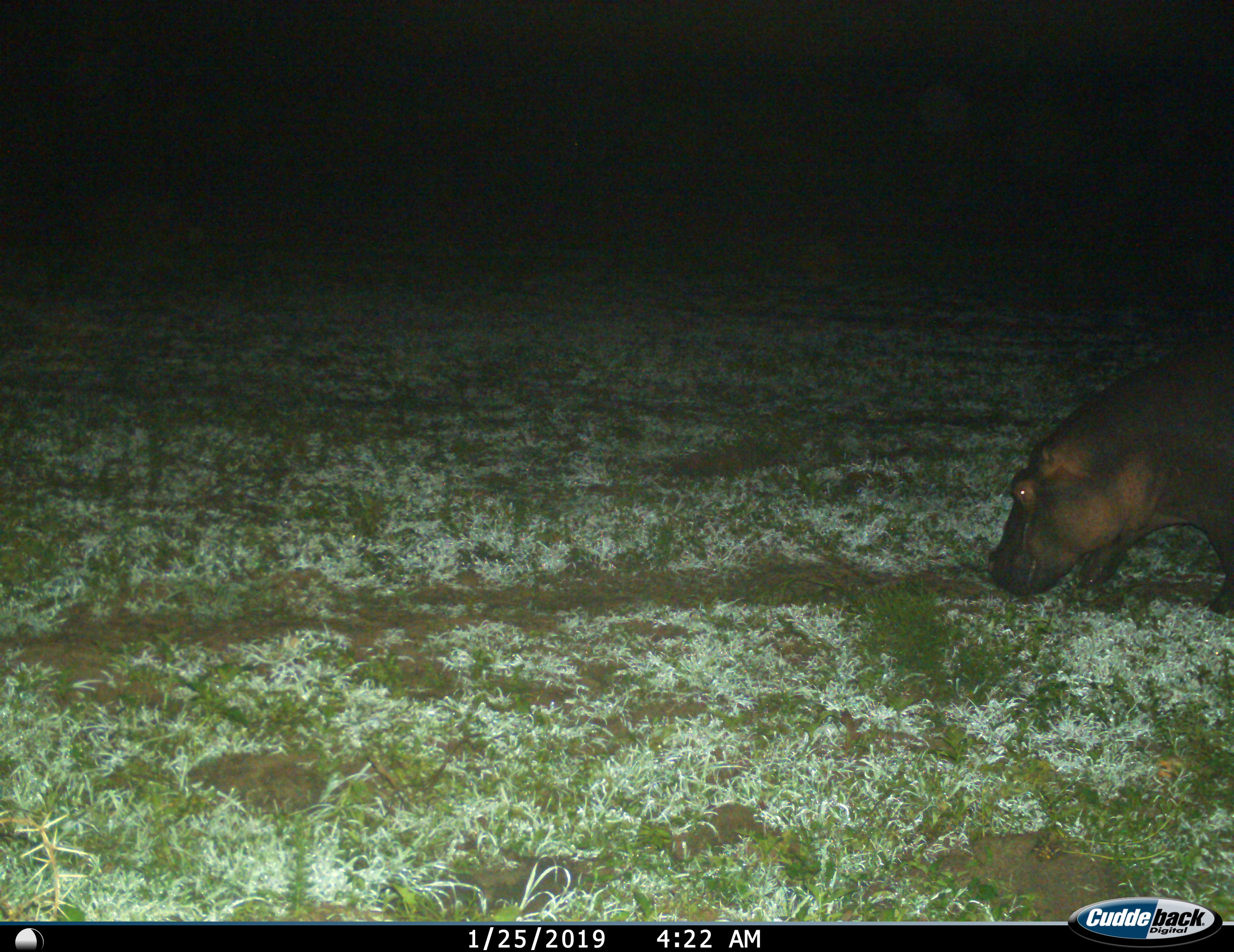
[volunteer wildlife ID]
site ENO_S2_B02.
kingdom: Animalia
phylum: Chordata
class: Mammalia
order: Artiodactyla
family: Hippopotamidae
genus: Hippopotamus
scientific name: Hippopotamus amphibius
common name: hippopotamus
Hippopotamus (Hippopotamus amphibius), count 1. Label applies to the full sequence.